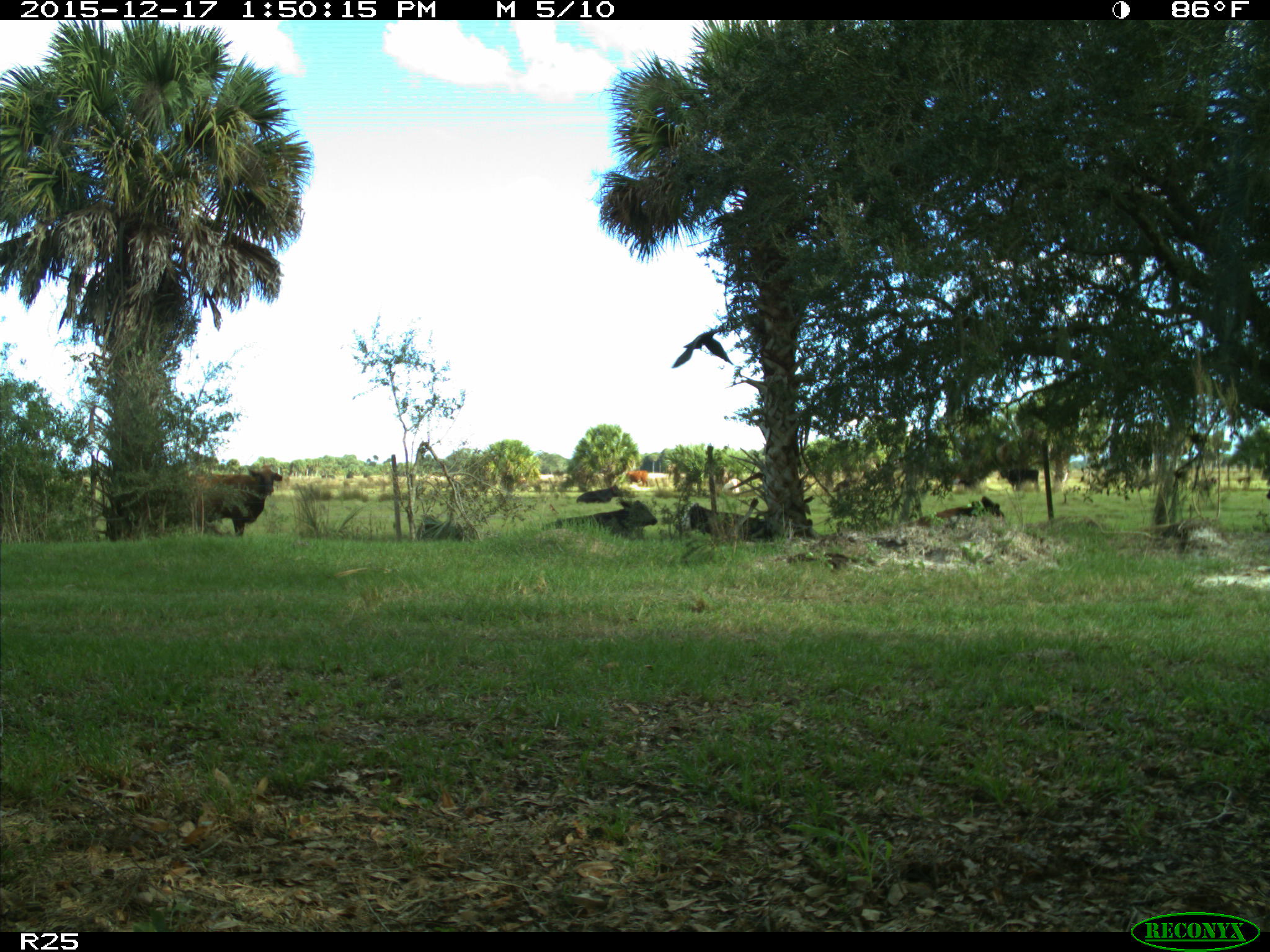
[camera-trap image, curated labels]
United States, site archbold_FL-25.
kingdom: Animalia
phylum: Chordata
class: Mammalia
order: Artiodactyla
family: Bovidae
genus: Bos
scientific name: Bos taurus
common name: domestic cow